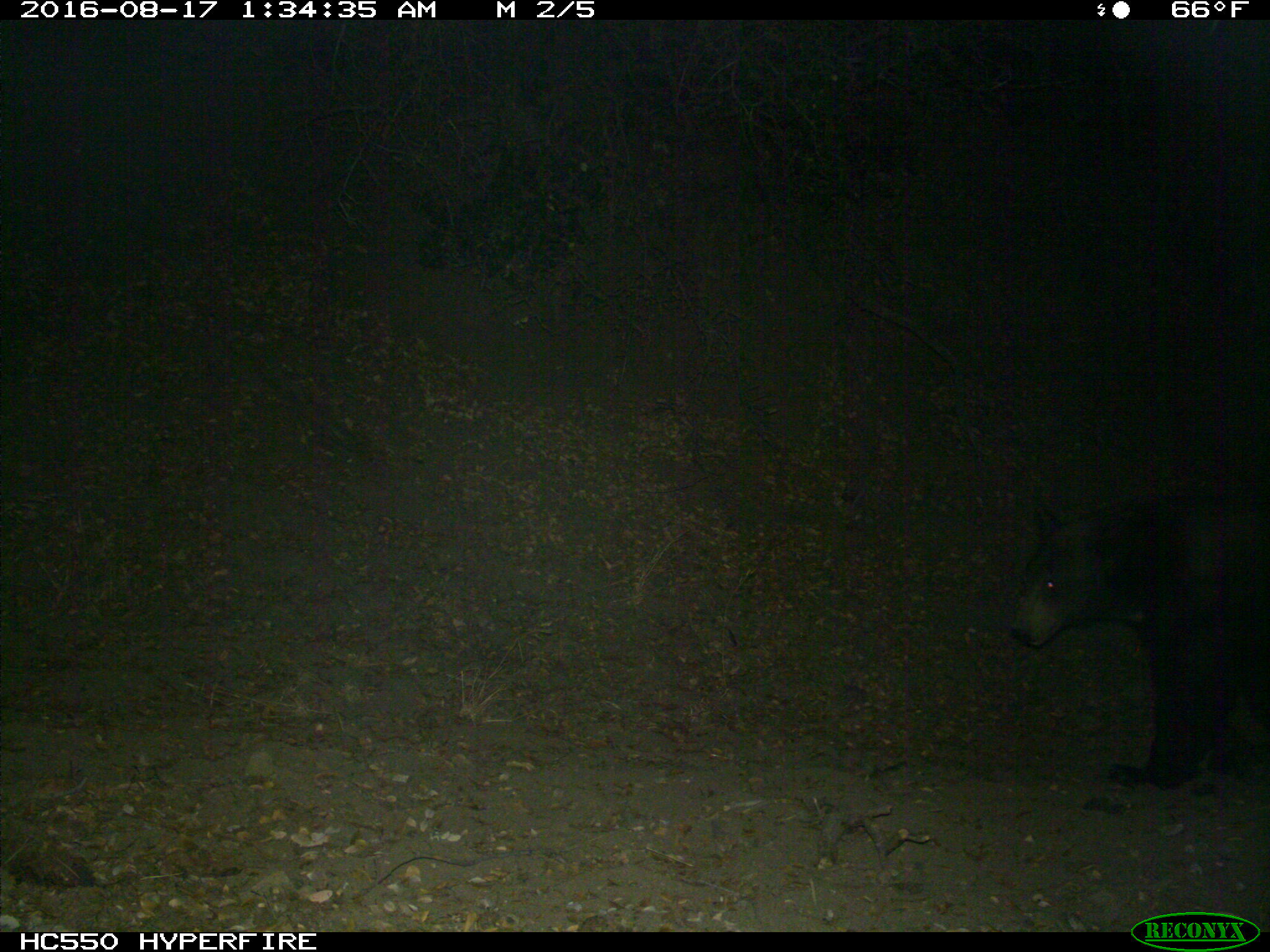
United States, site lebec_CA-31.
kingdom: Animalia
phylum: Chordata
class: Mammalia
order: Carnivora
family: Ursidae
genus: Ursus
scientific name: Ursus americanus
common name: american black bear